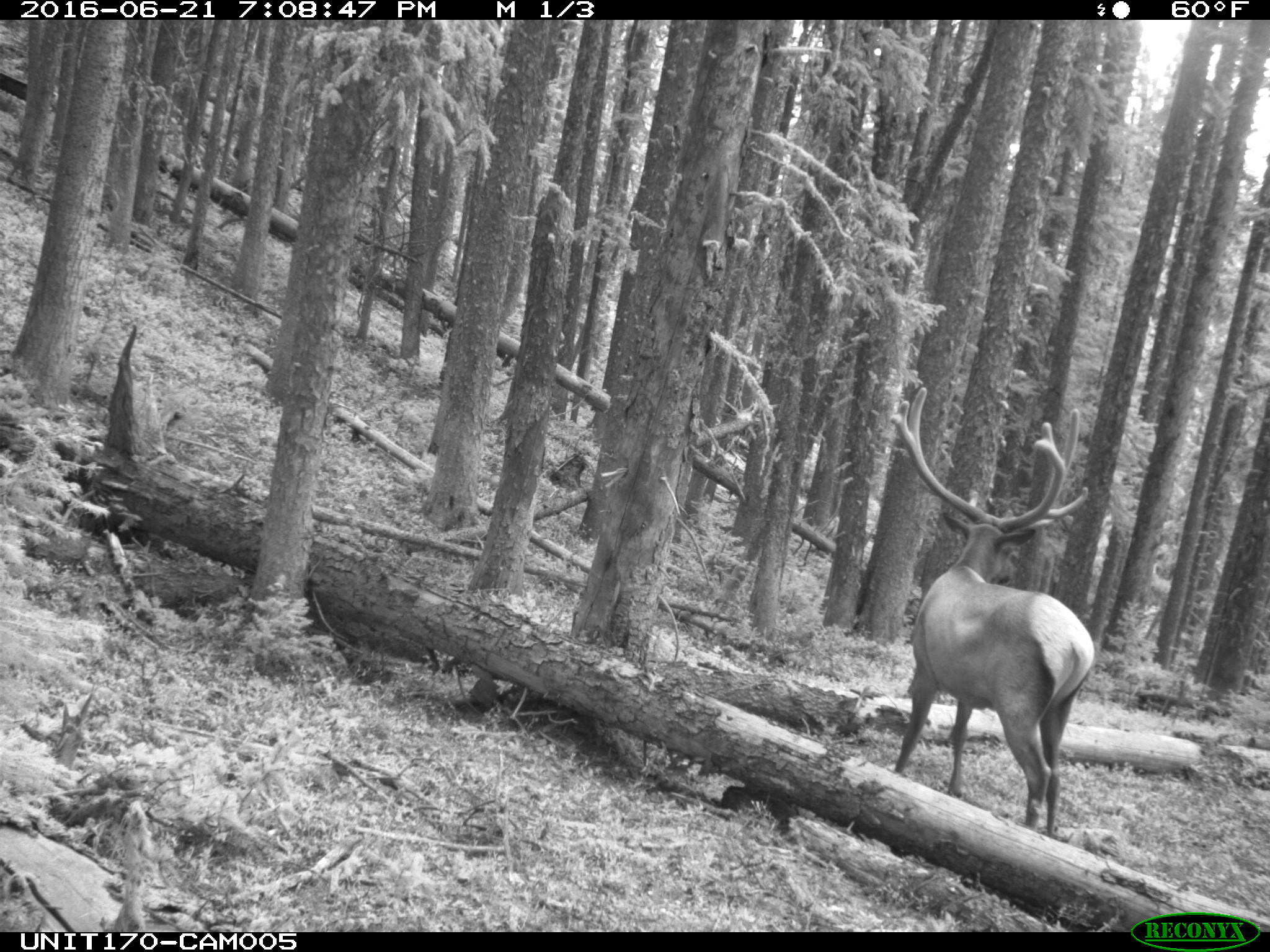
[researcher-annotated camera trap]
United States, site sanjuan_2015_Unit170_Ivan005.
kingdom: Animalia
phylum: Chordata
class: Mammalia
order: Artiodactyla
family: Cervidae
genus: Cervus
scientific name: Cervus elaphus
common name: red deer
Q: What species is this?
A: Cervus elaphus (red deer).